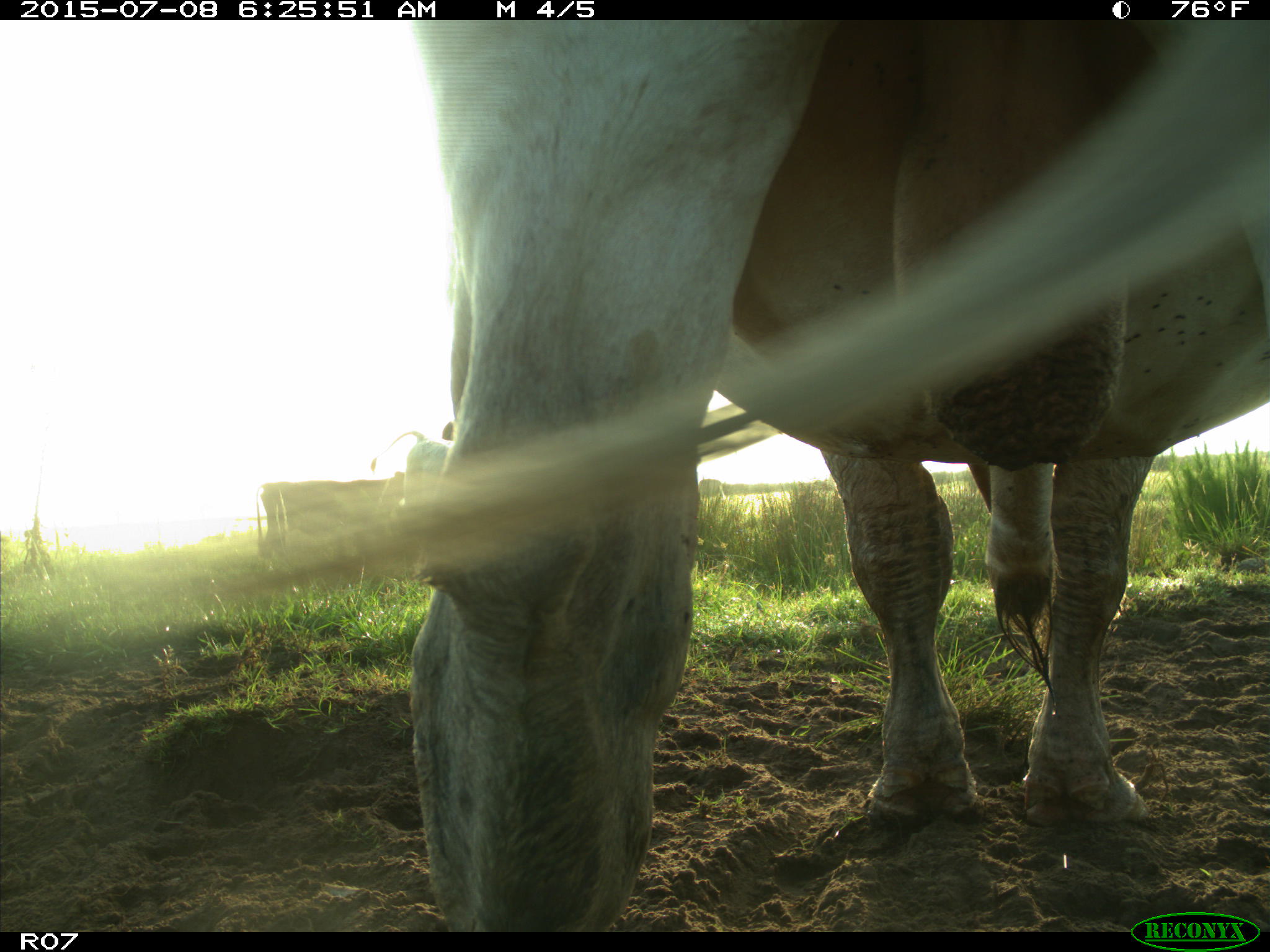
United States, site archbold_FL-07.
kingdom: Animalia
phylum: Chordata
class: Mammalia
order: Artiodactyla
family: Bovidae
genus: Bos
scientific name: Bos taurus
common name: domestic cow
Bos taurus (domestic cow).